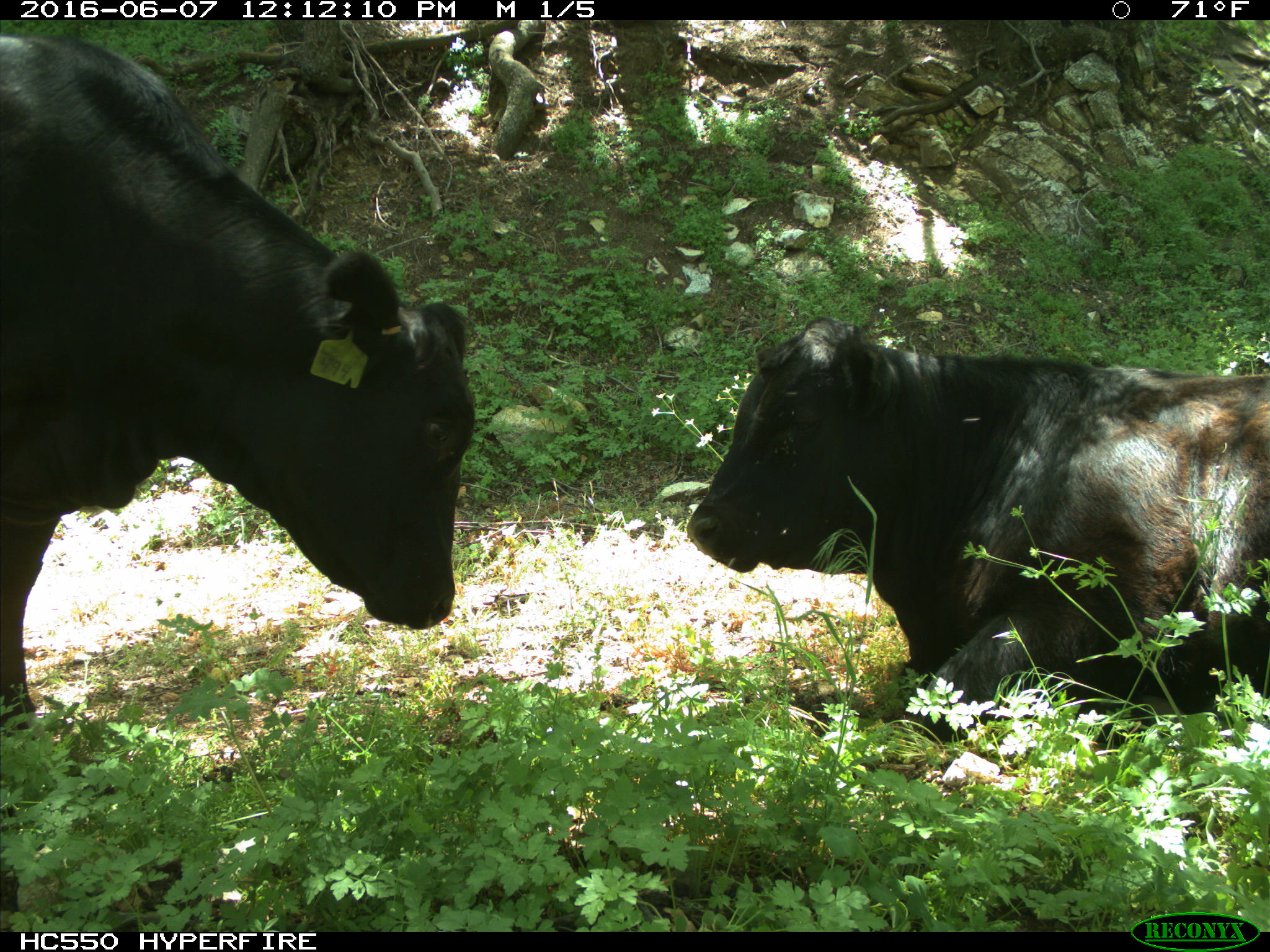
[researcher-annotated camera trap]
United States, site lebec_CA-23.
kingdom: Animalia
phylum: Chordata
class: Mammalia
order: Artiodactyla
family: Bovidae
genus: Bos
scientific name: Bos taurus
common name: domestic cow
Bos taurus (domestic cow).